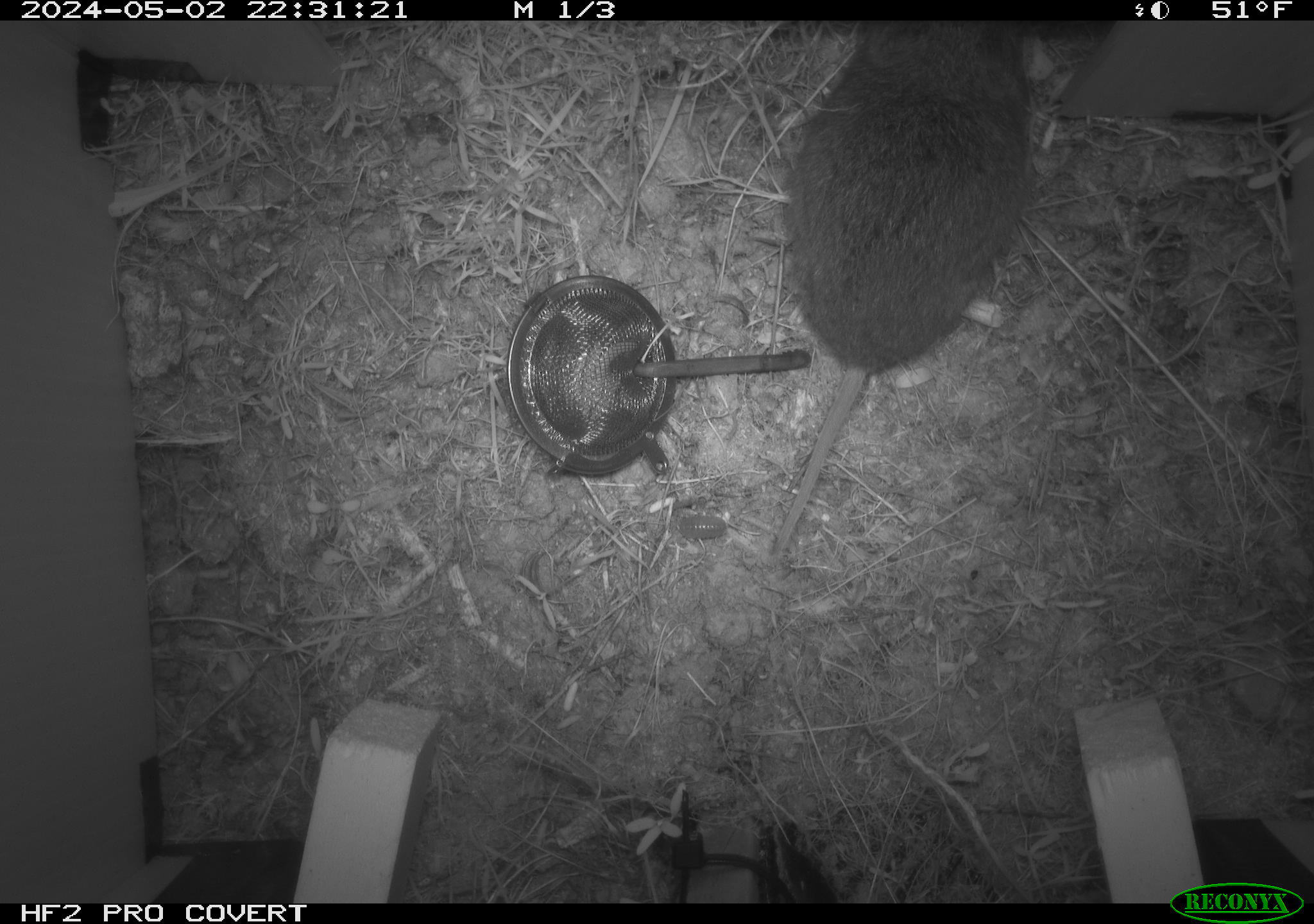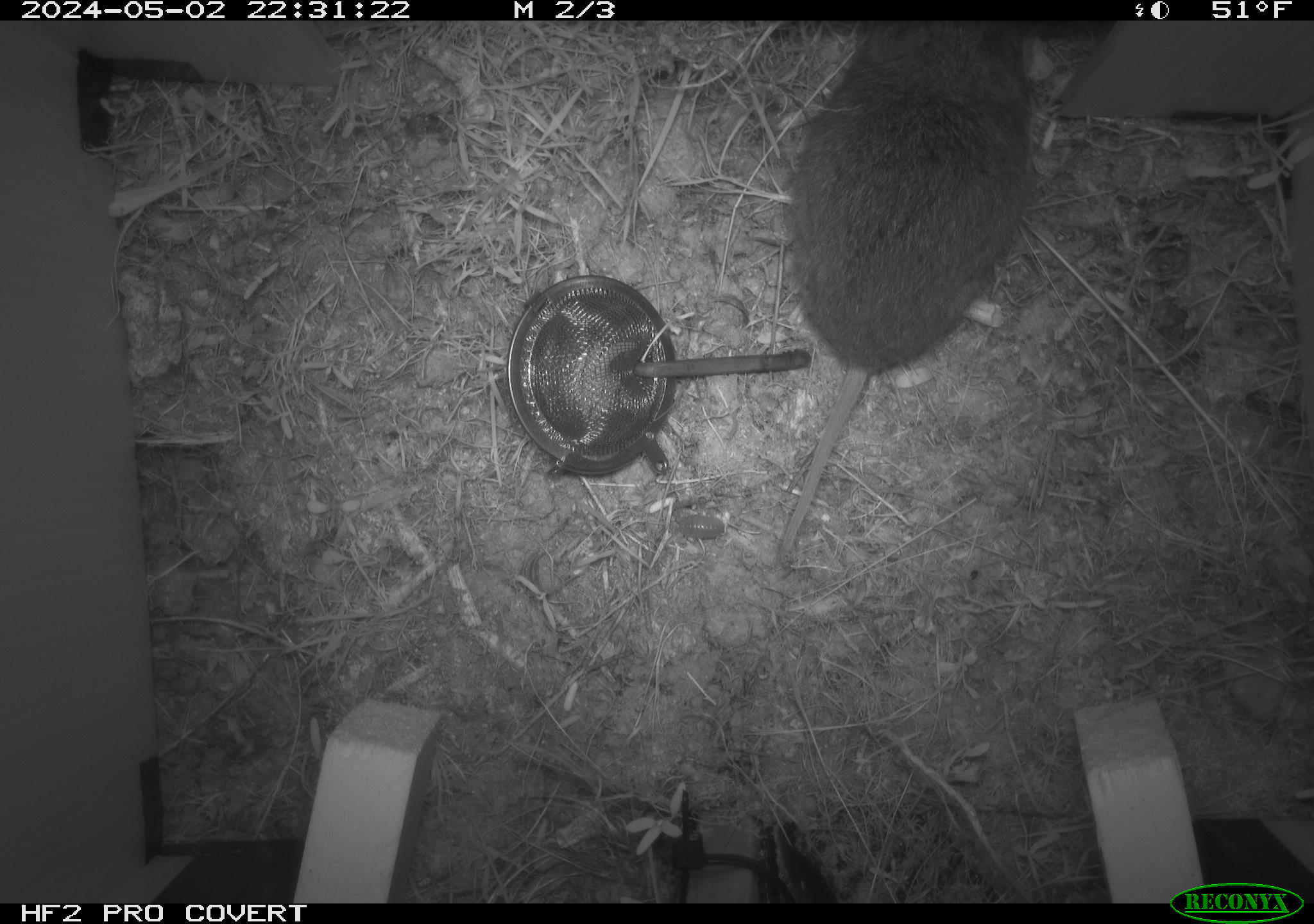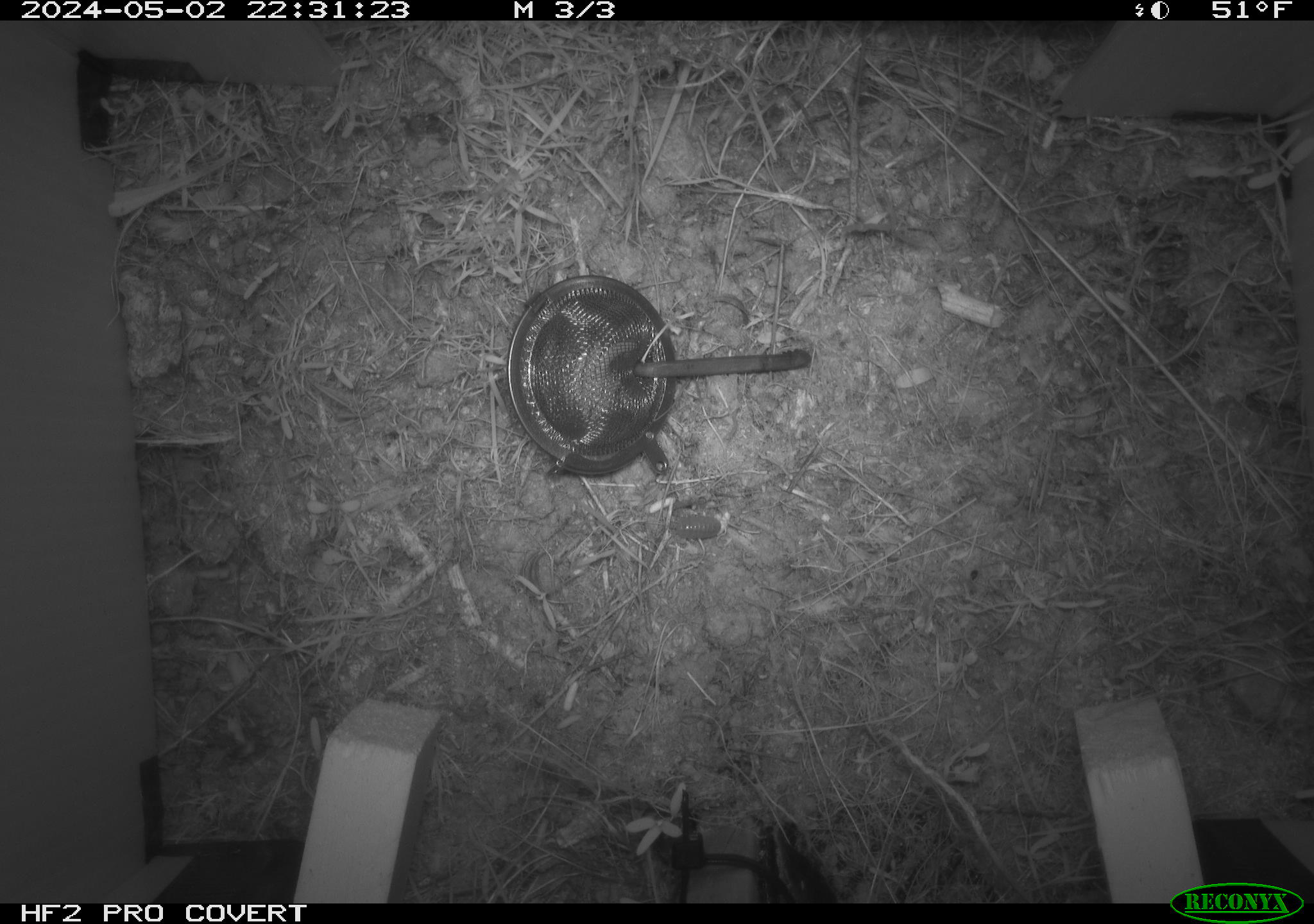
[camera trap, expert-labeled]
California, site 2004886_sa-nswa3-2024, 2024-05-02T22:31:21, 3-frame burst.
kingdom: Animalia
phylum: Chordata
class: Mammalia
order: Rodentia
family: Cricetidae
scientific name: Arvicolinae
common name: voles, lemmings, and muskrats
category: arvicolinae subfamily